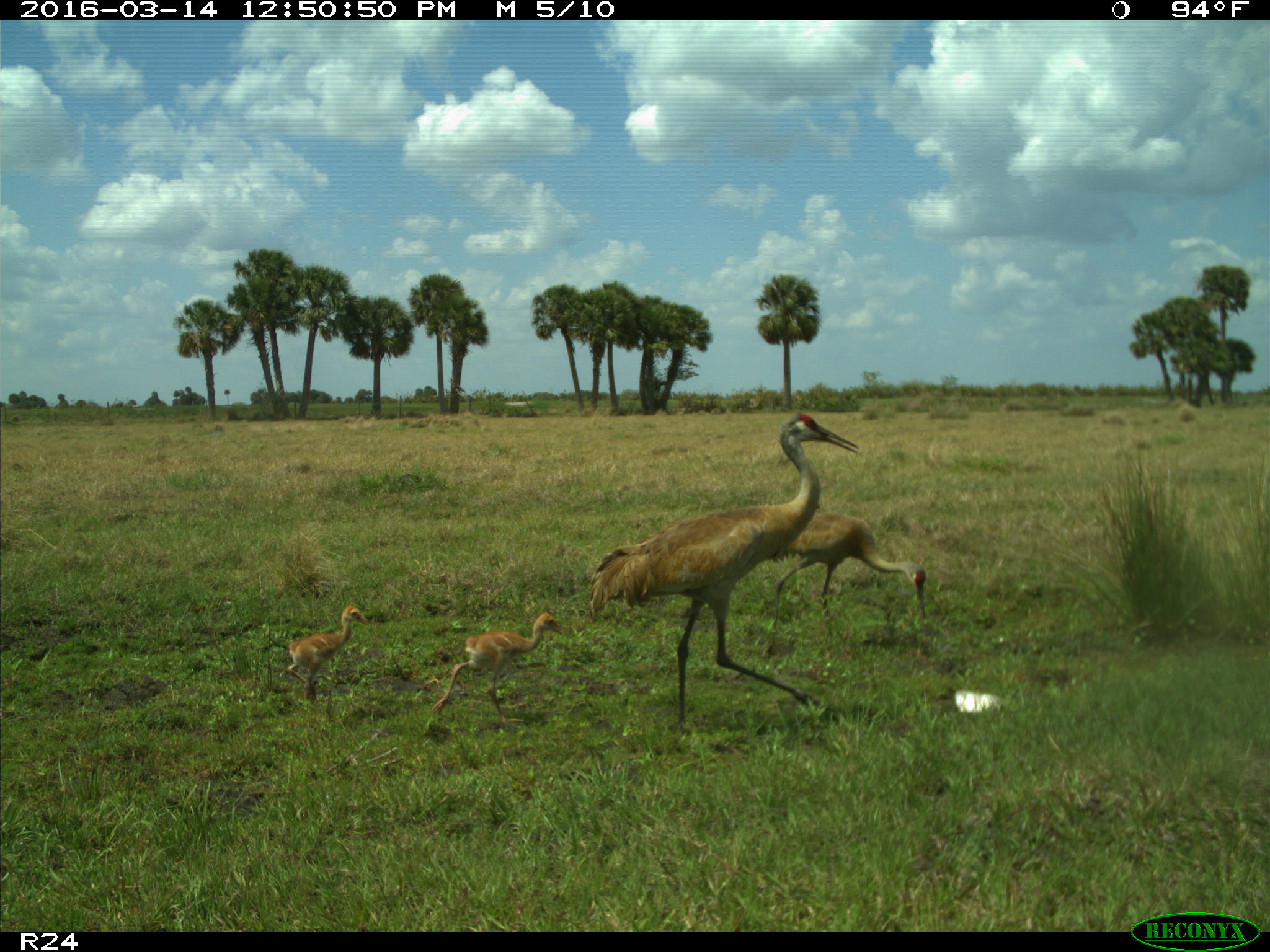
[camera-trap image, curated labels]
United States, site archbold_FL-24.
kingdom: Animalia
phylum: Chordata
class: Aves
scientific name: Aves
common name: birds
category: unidentified bird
Unidentified bird (birds) (Aves).